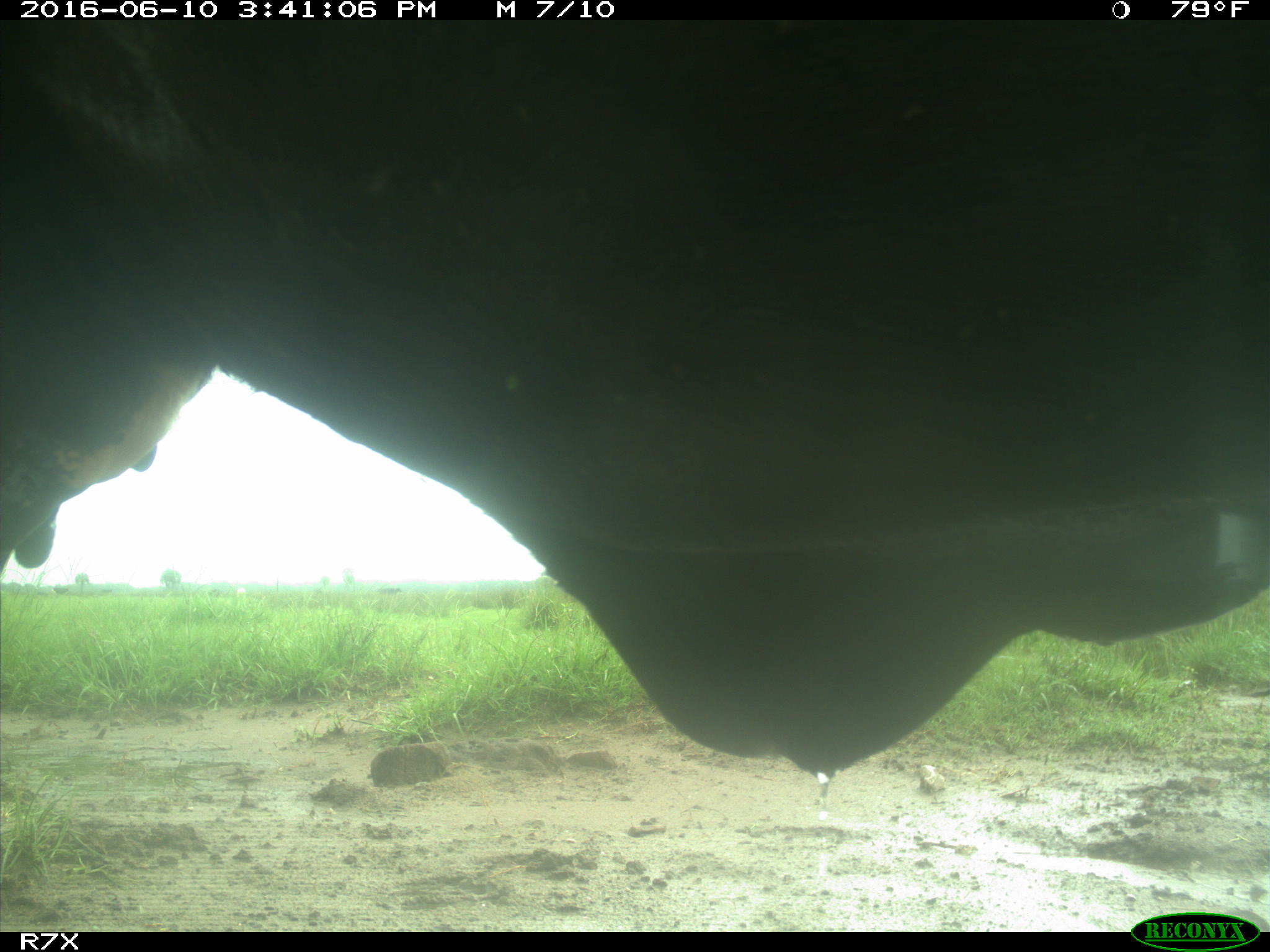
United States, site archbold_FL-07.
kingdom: Animalia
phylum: Chordata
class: Mammalia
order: Artiodactyla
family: Bovidae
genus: Bos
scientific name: Bos taurus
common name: domestic cow